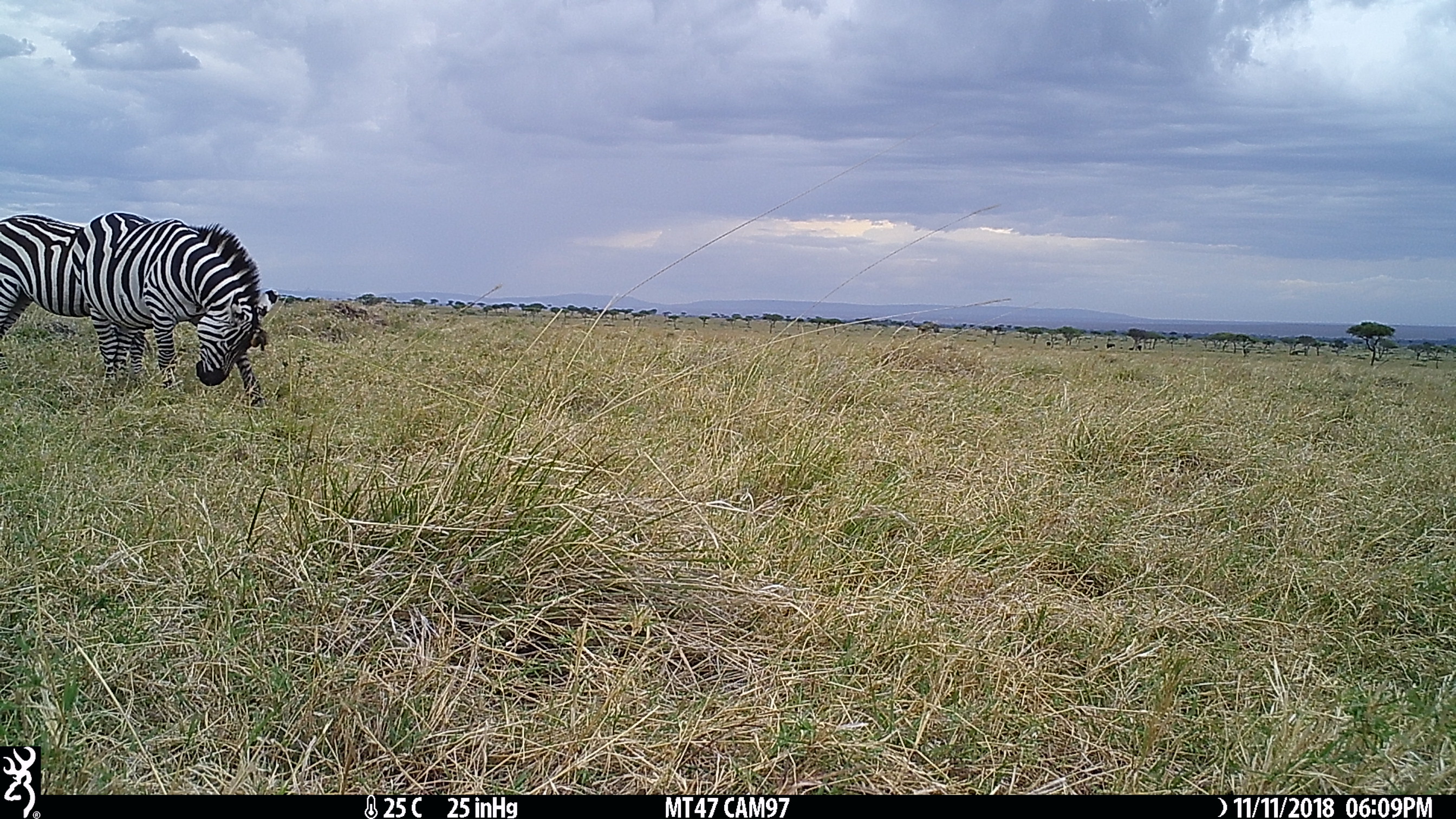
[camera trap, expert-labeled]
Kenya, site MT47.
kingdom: Animalia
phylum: Chordata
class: Mammalia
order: Perissodactyla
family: Equidae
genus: Equus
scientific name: Equus quagga burchellii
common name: burchell's zebra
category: zebra